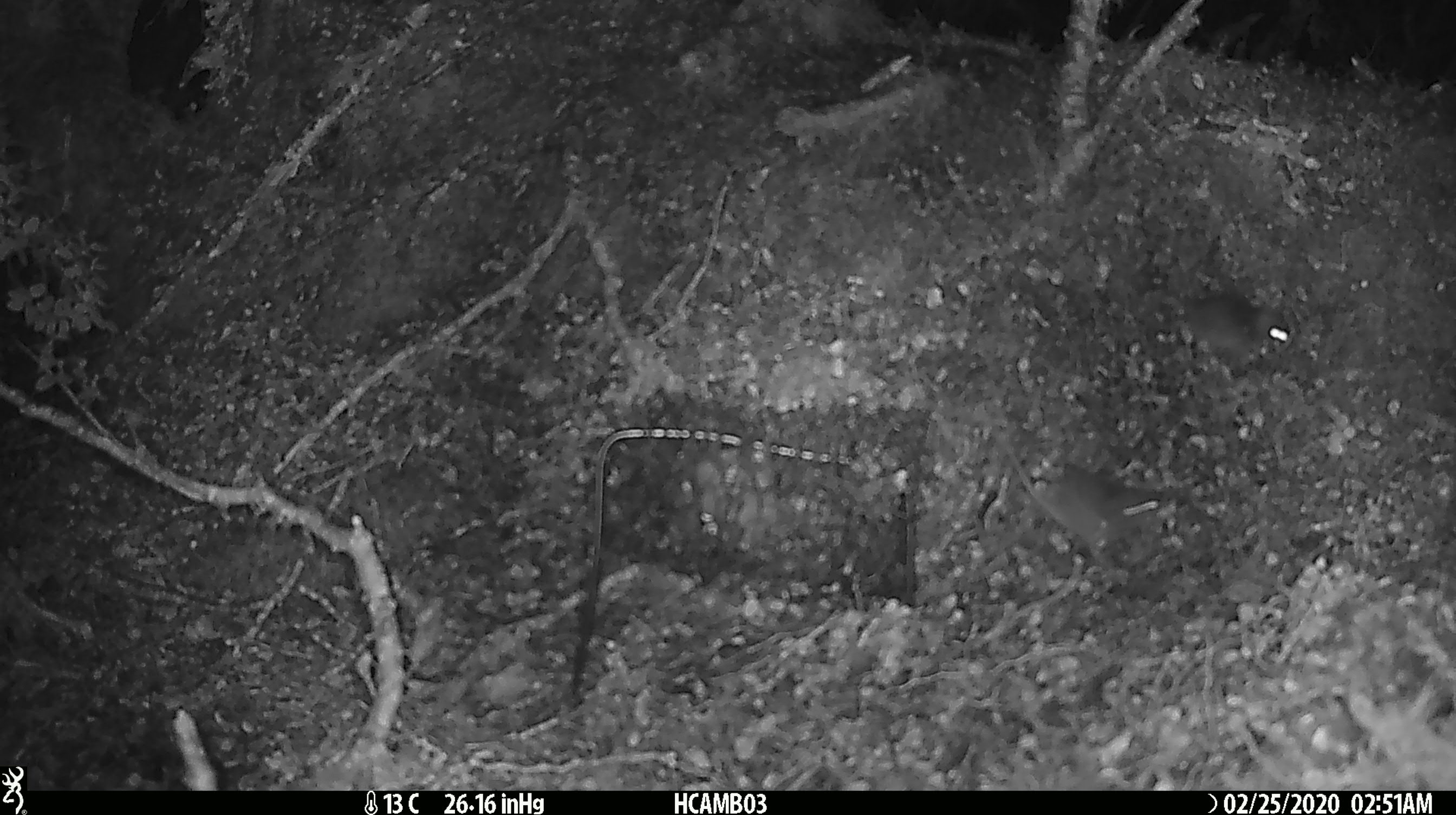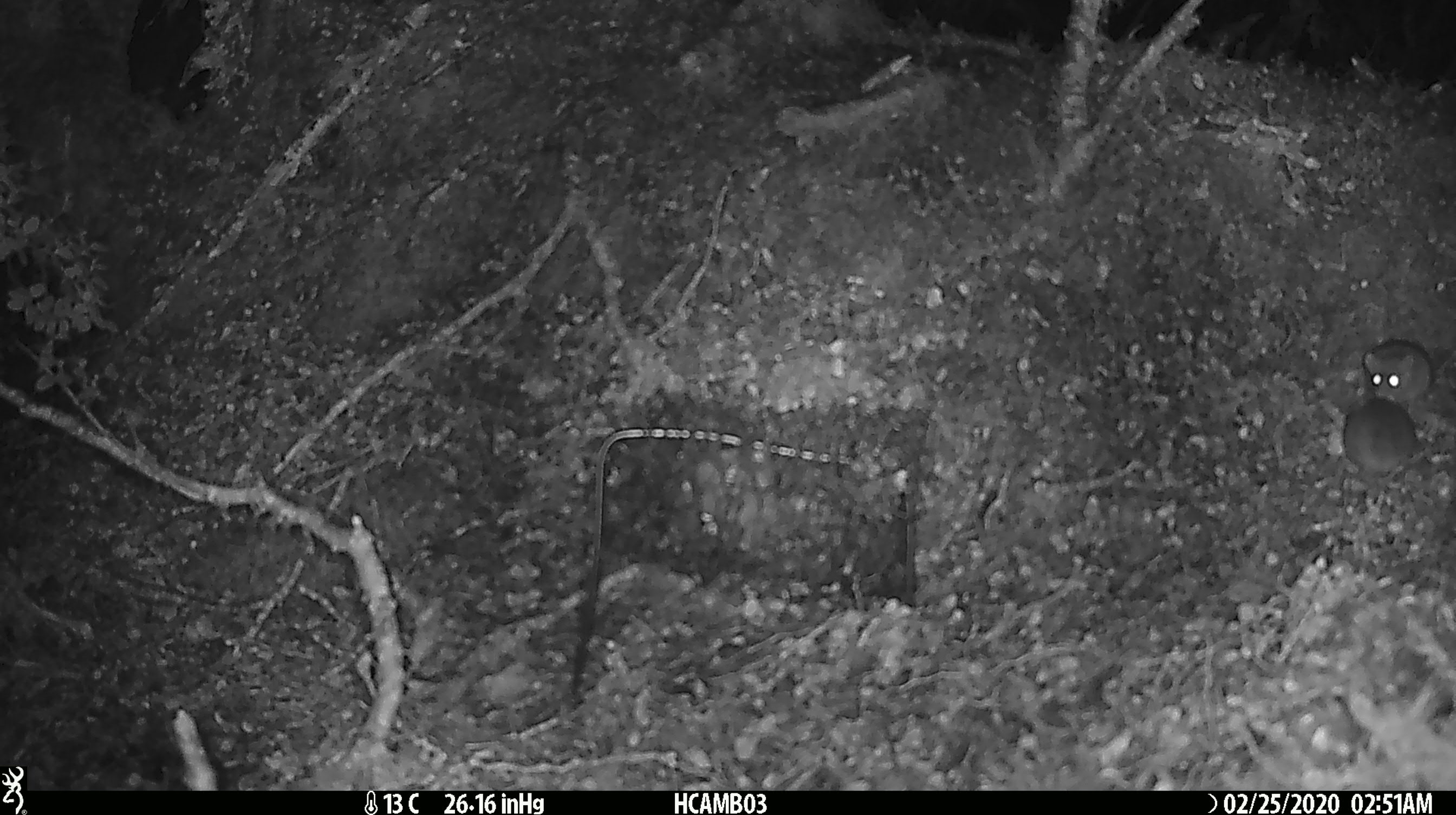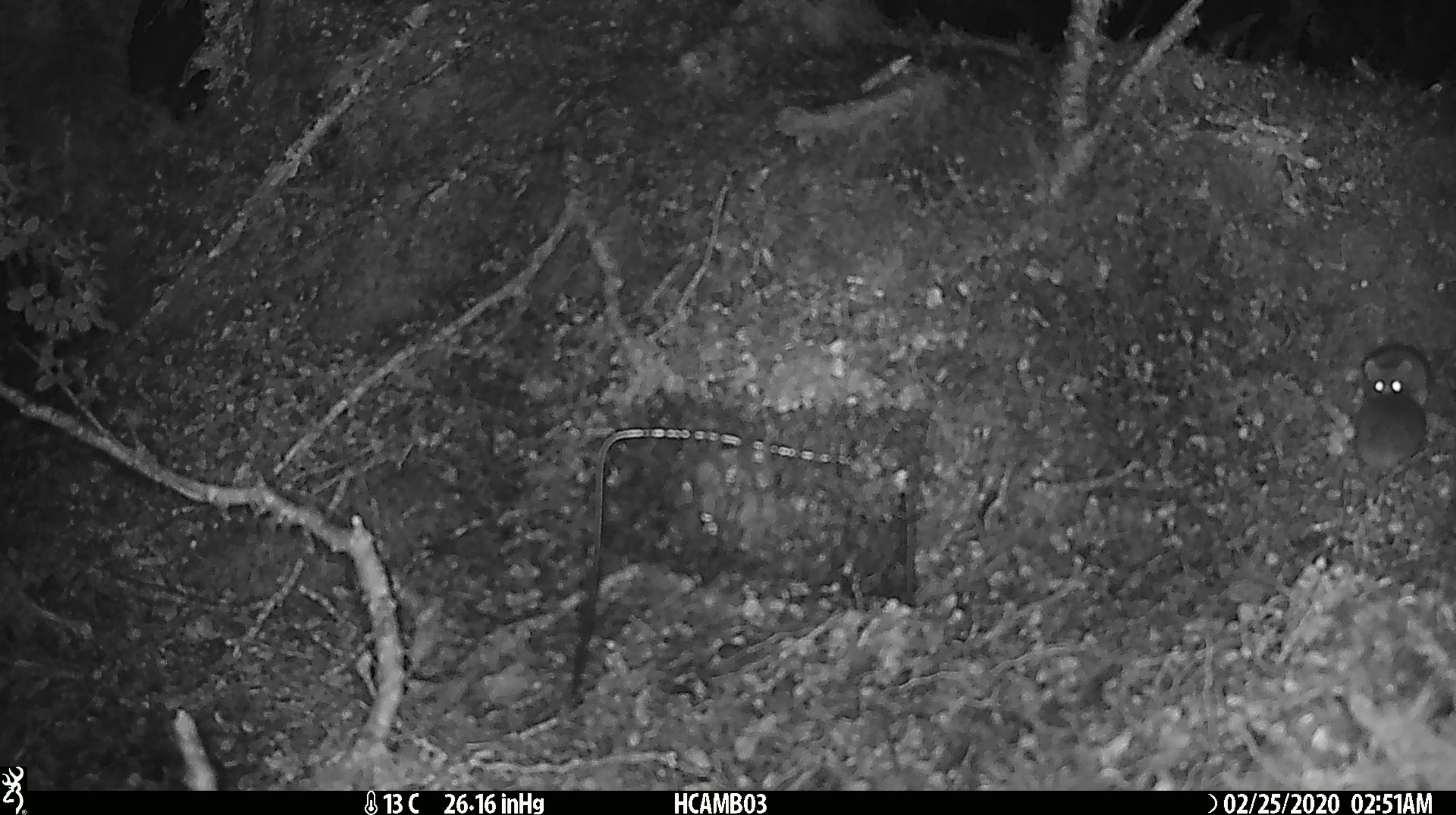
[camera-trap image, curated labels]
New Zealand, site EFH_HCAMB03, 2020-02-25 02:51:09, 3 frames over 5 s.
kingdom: Animalia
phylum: Chordata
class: Mammalia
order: Rodentia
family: Muridae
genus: Mus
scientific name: Mus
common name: mouse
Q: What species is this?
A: Mouse (Mus).